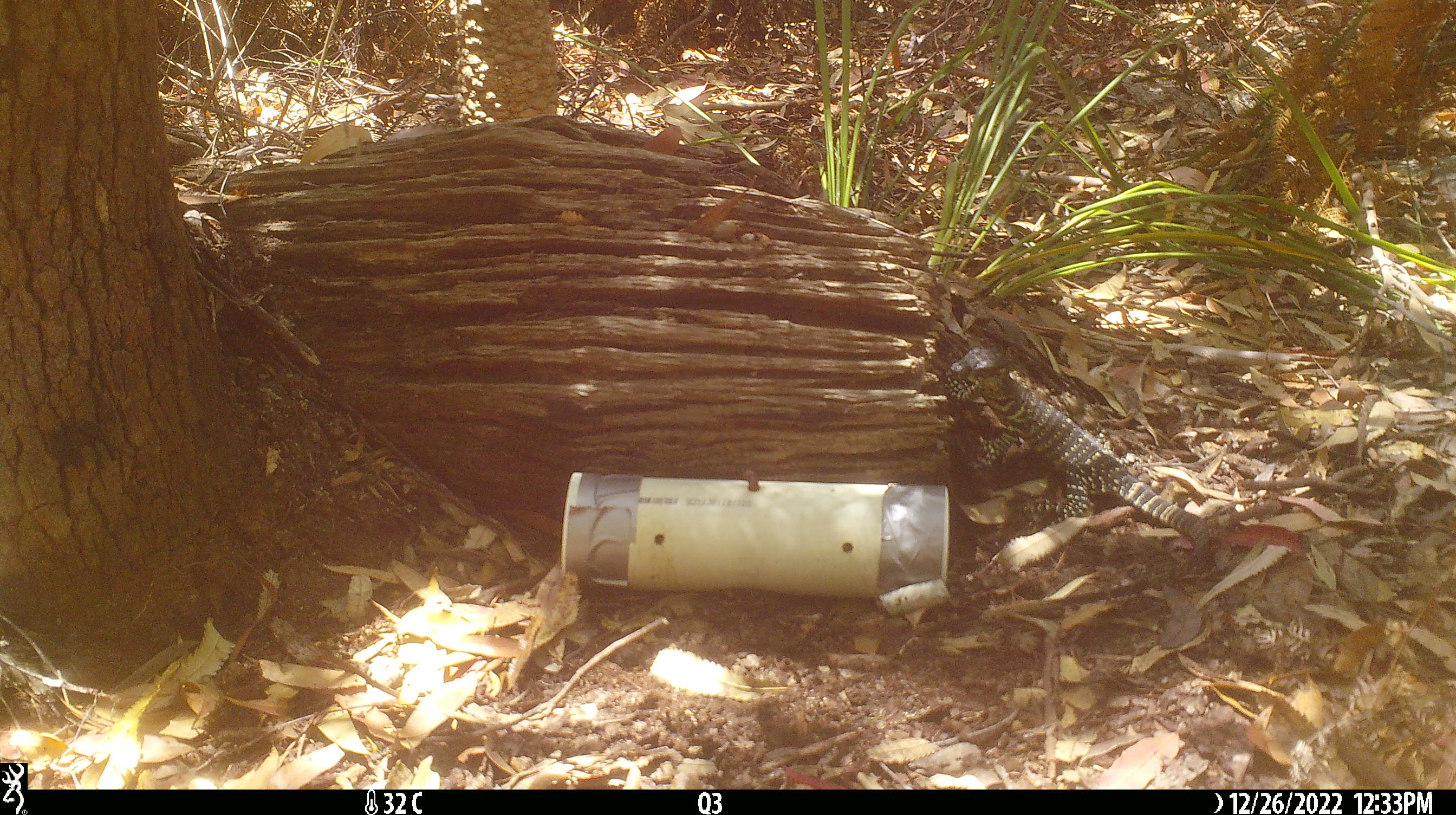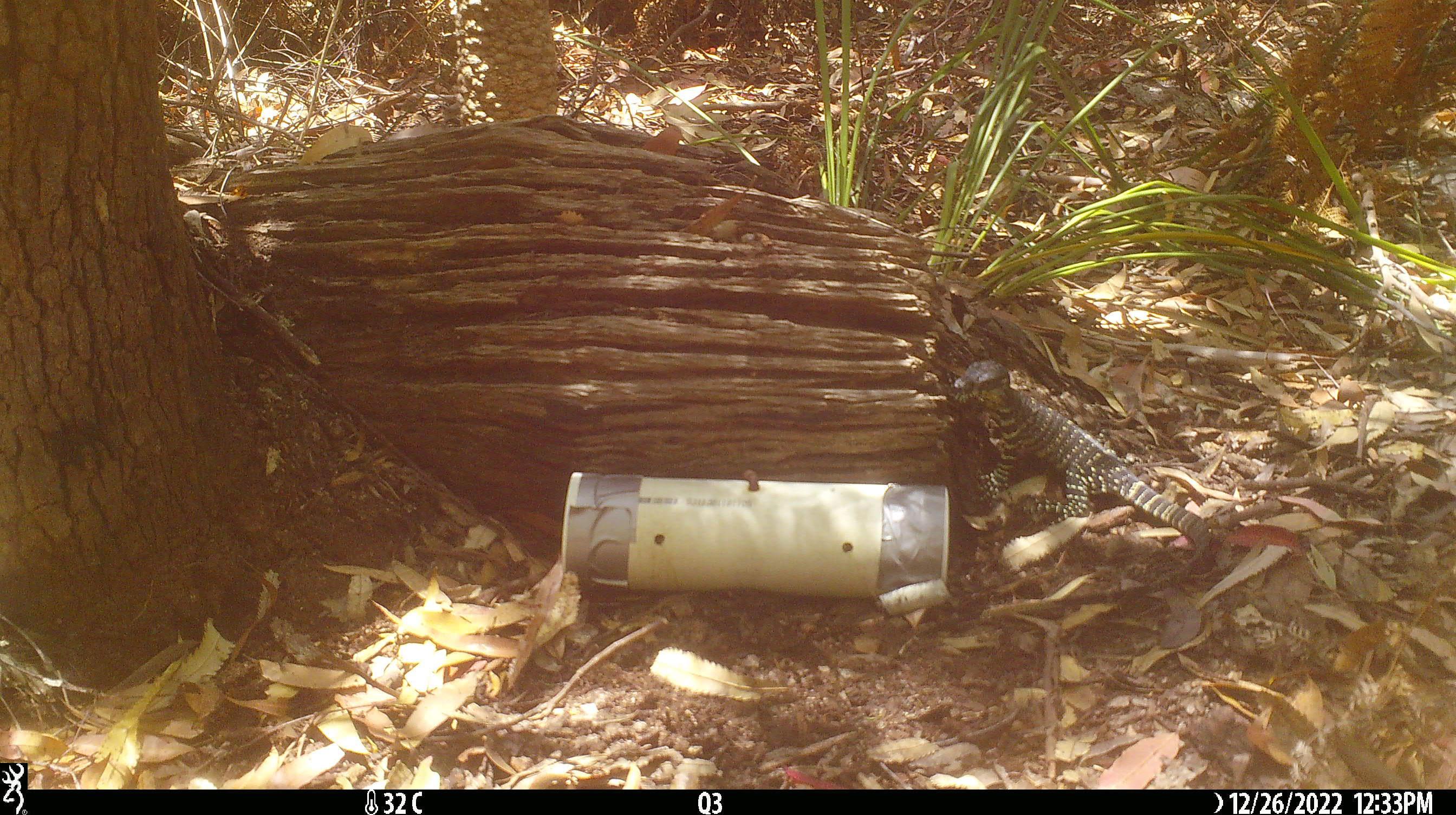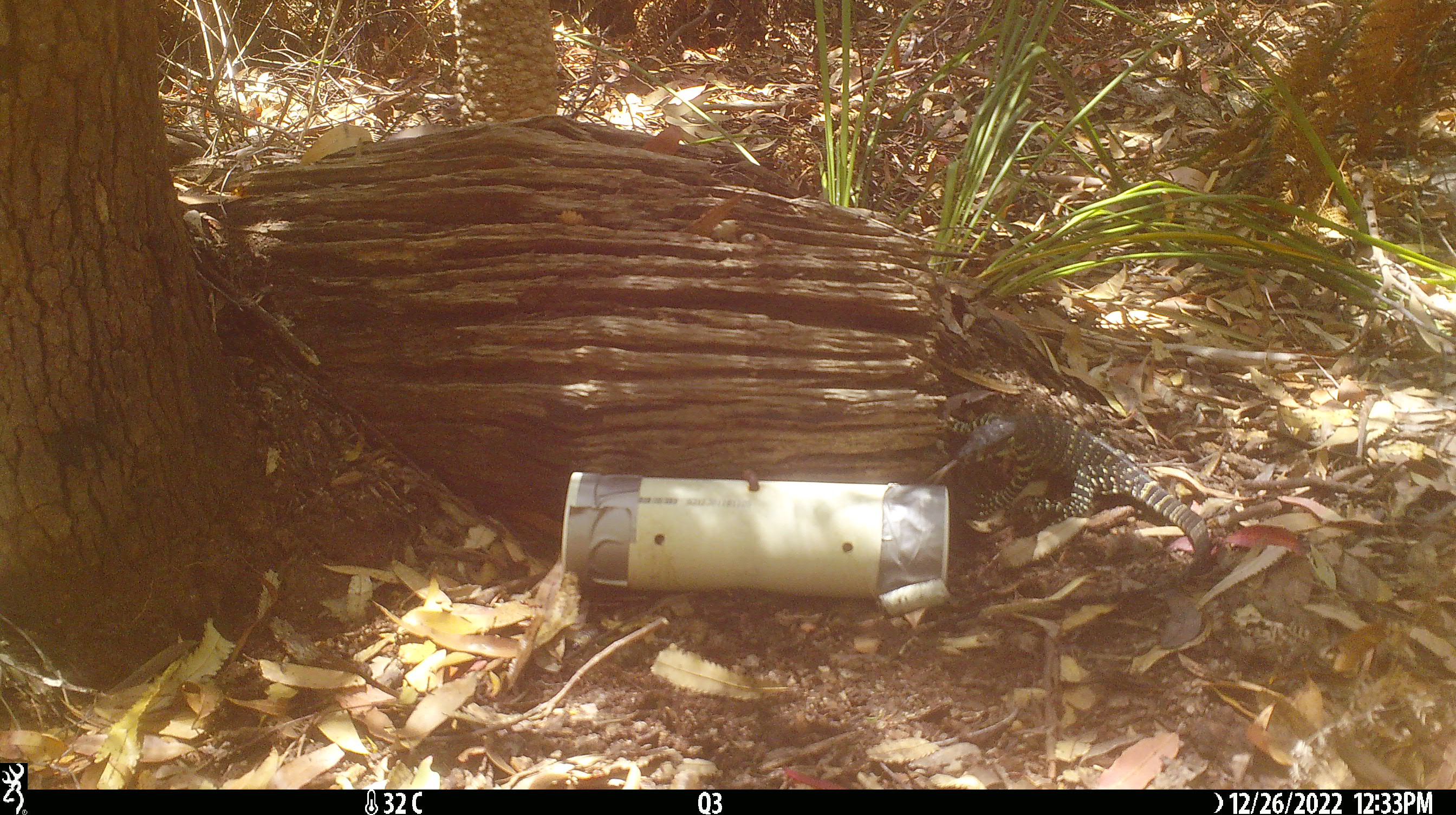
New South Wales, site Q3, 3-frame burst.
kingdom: Animalia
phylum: Chordata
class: Reptilia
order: Squamata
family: Varanidae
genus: Varanus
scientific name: Varanus varius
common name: lace monitor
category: goanna